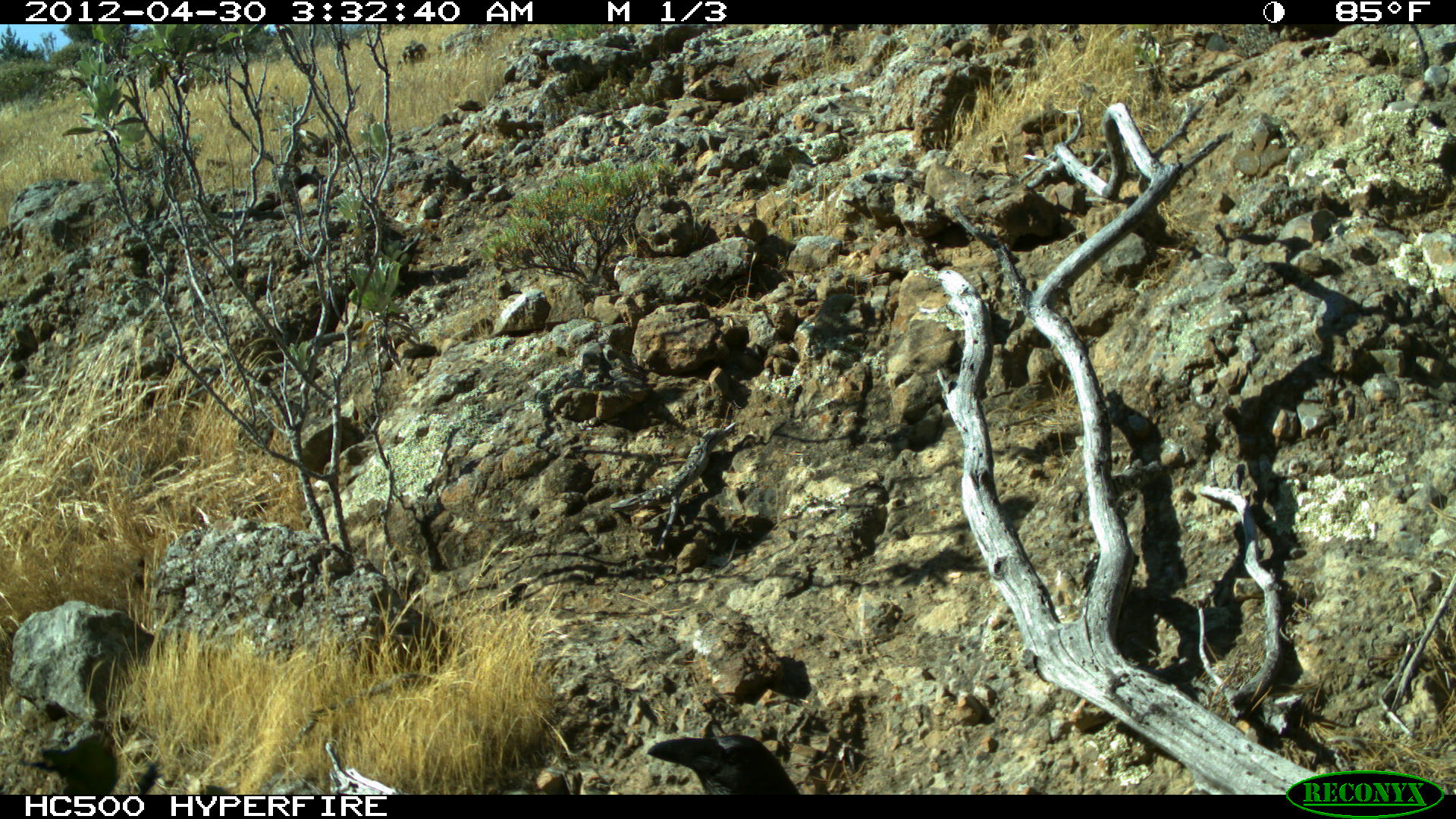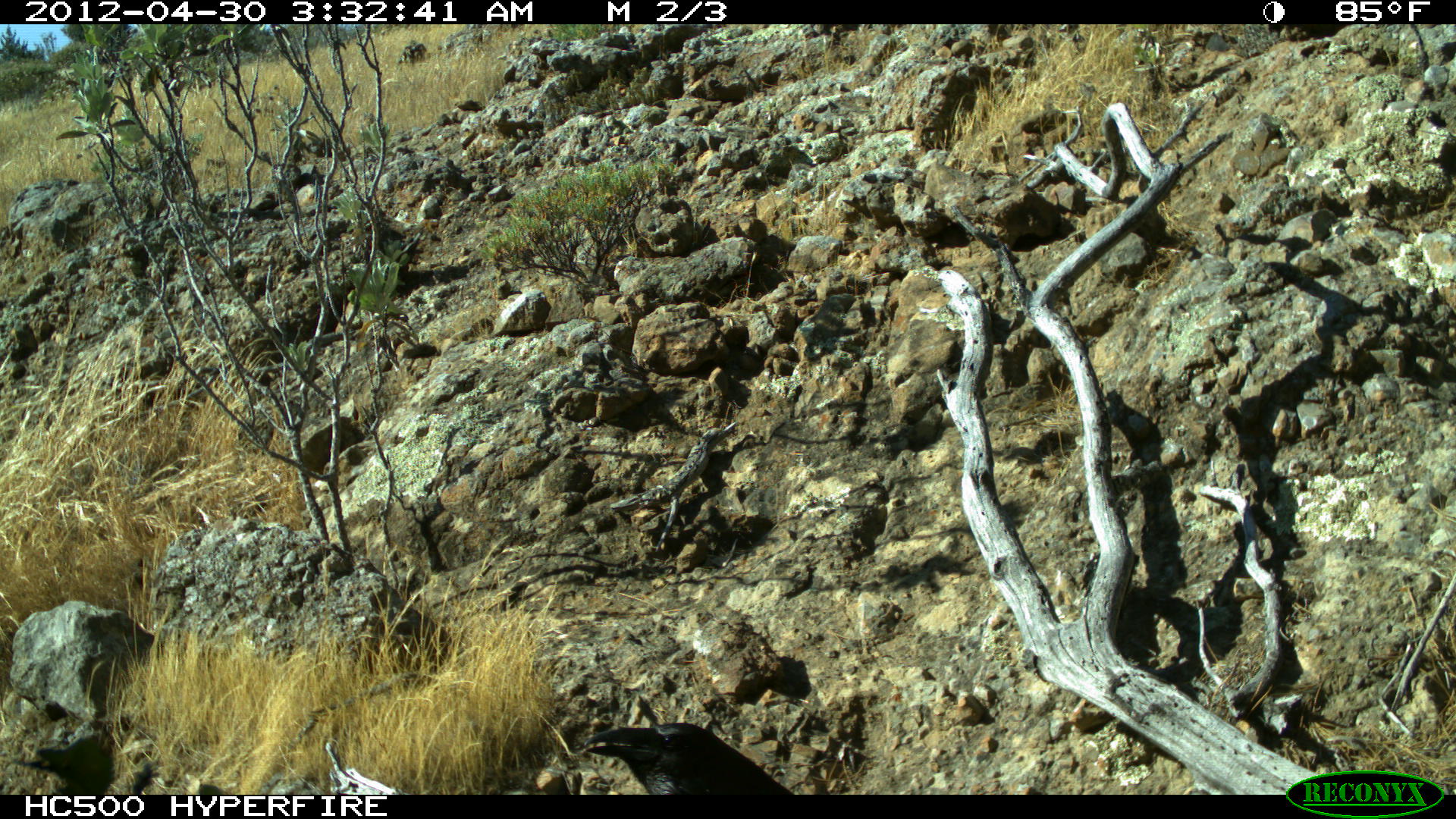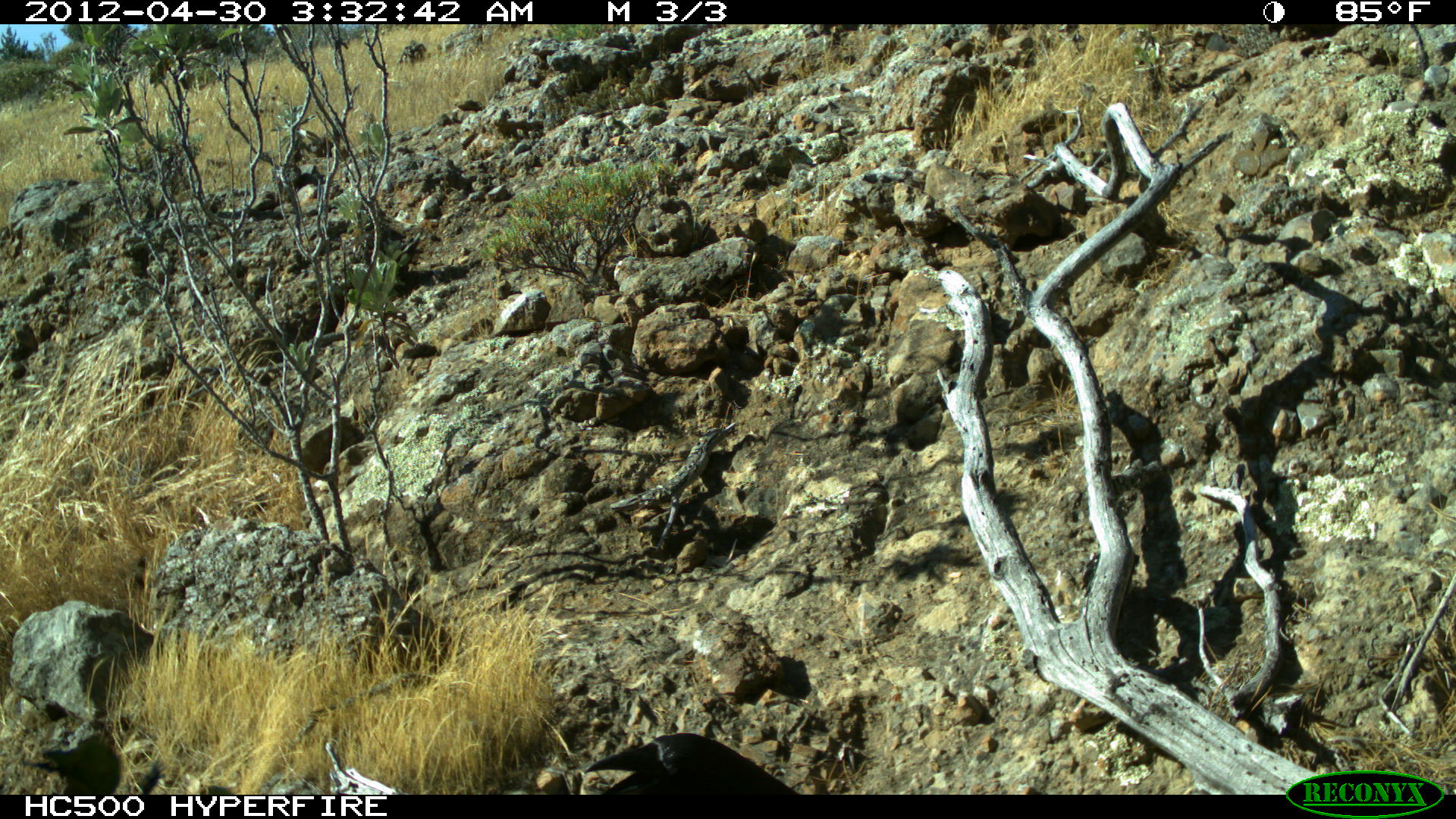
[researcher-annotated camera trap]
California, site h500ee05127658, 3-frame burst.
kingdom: Animalia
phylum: Chordata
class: Aves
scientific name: Aves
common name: bird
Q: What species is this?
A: Bird (Aves).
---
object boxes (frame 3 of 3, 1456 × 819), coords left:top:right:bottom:
bird: 583:731:804:795